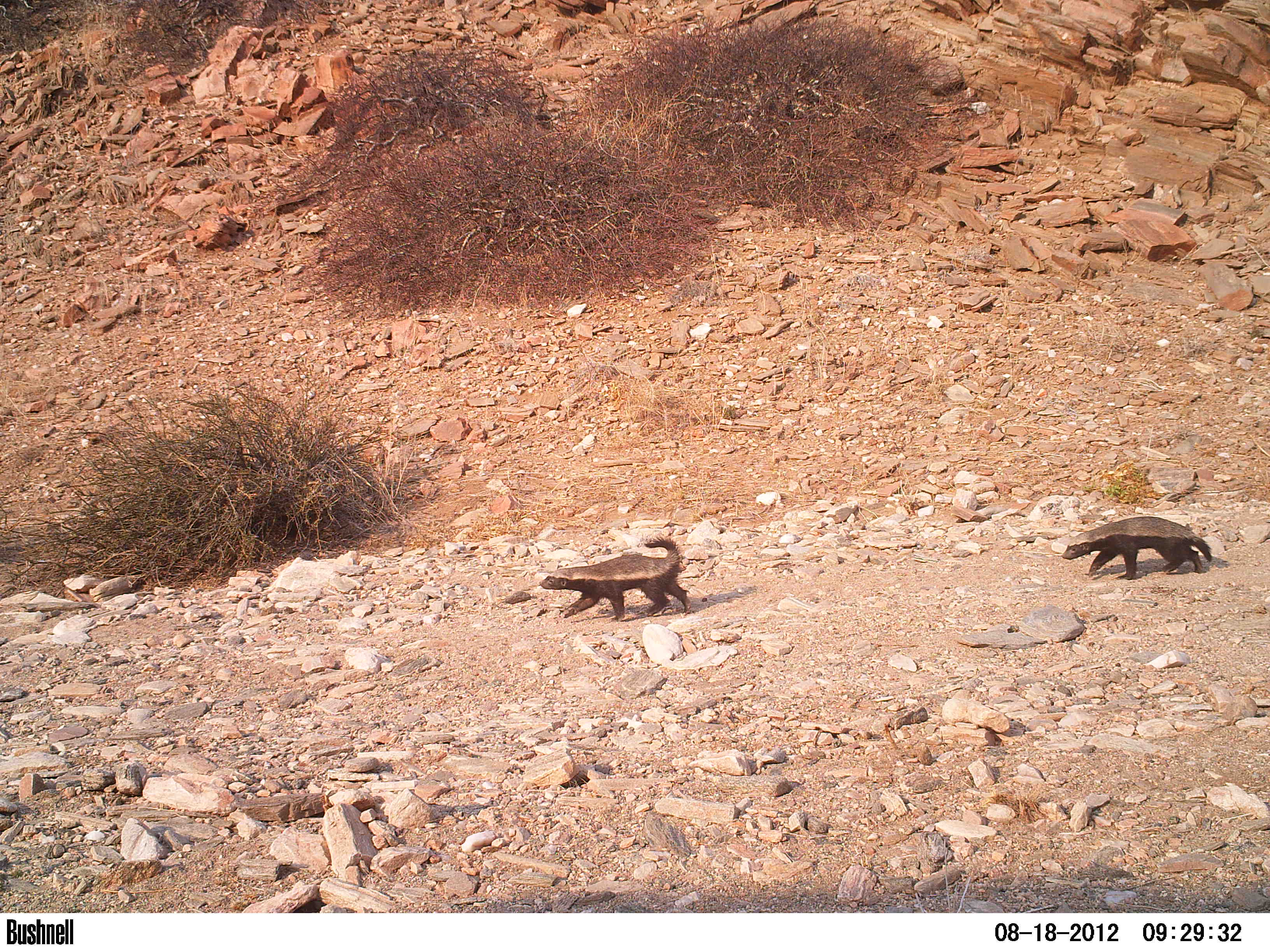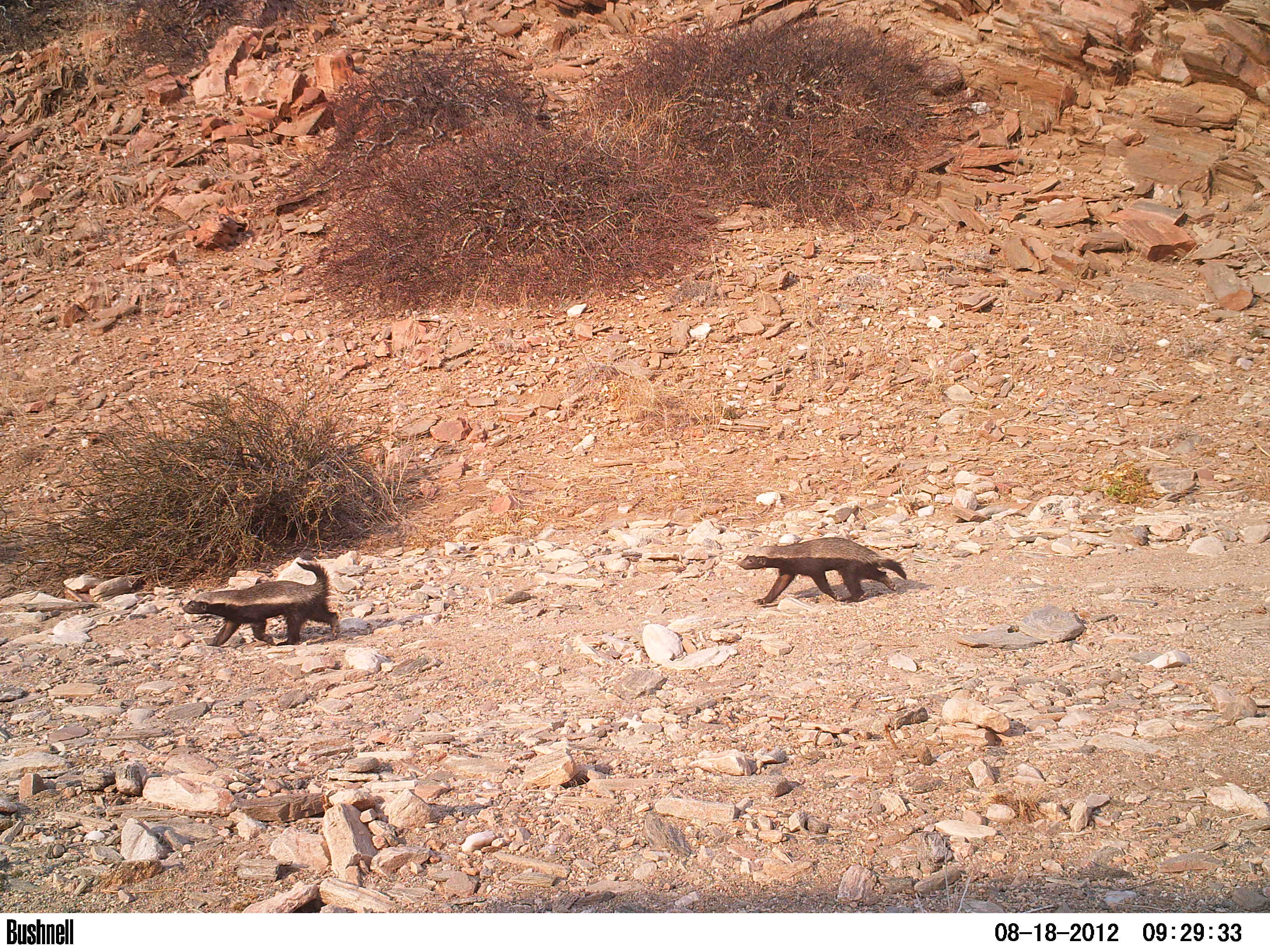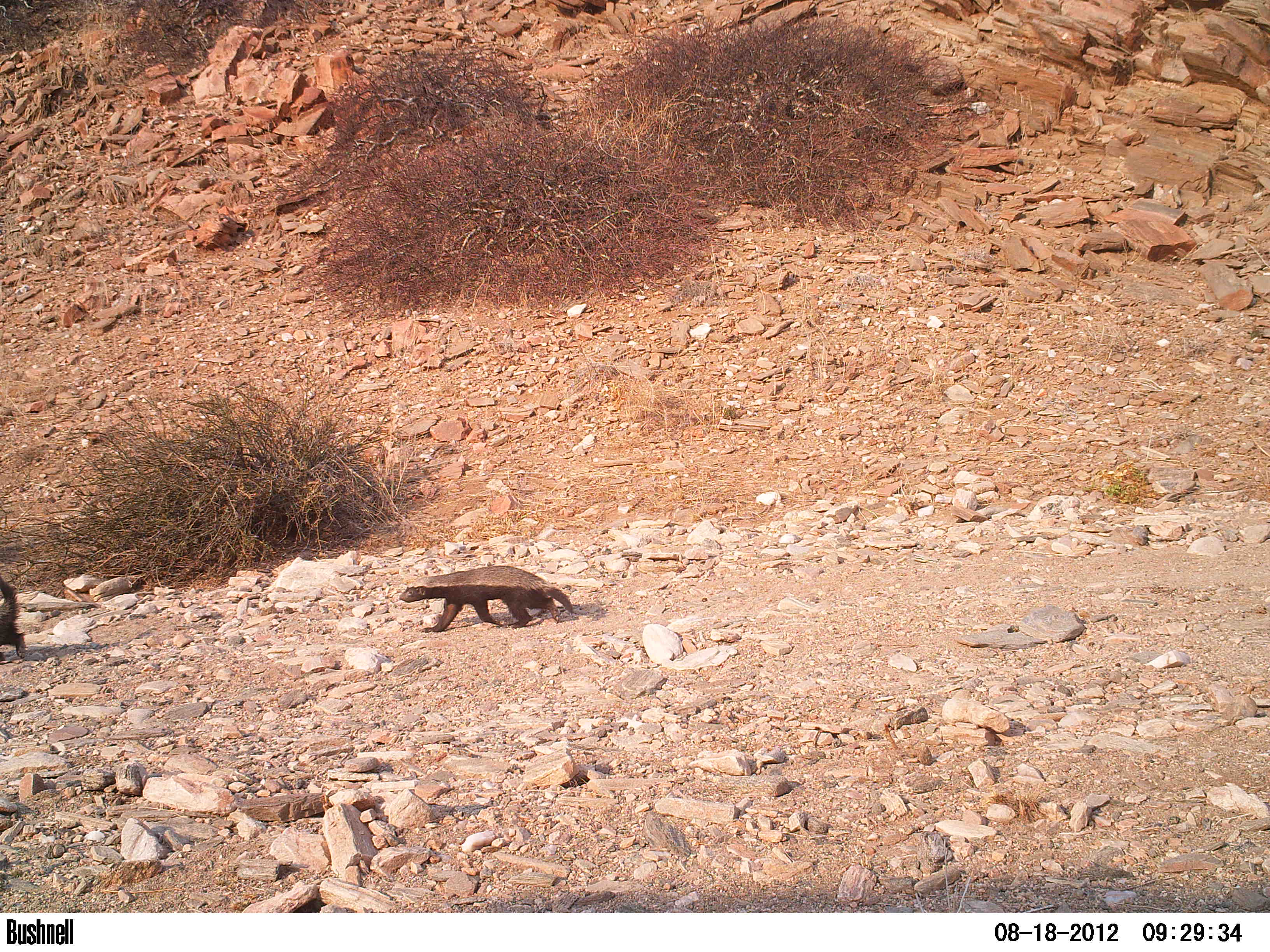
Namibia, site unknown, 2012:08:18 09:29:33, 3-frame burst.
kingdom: Animalia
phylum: Chordata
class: Mammalia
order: Carnivora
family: Mustelidae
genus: Mellivora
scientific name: Mellivora capensis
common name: ratel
Mellivora capensis (ratel).